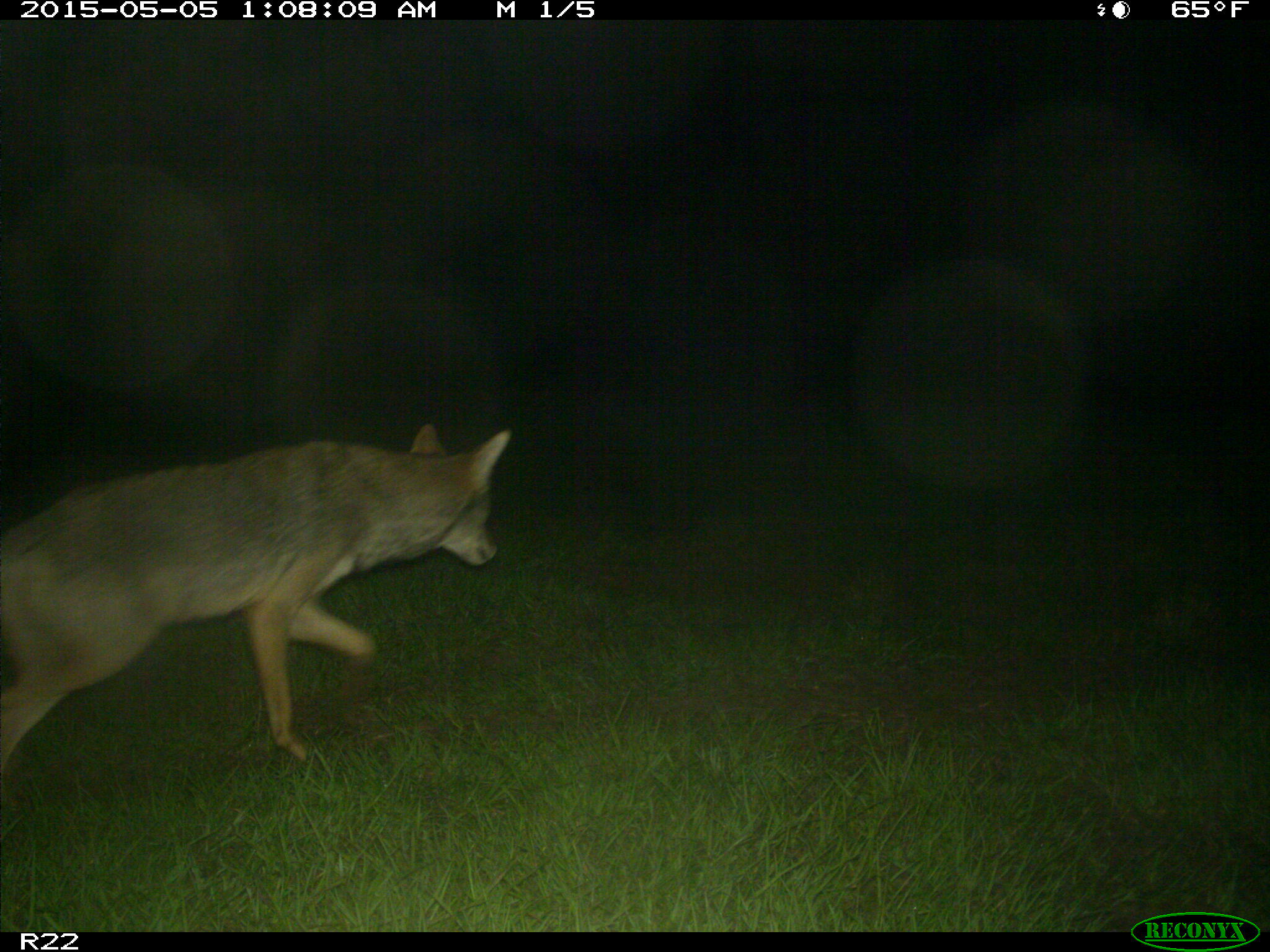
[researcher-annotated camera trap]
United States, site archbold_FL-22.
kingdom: Animalia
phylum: Chordata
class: Mammalia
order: Carnivora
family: Canidae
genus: Canis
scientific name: Canis latrans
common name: coyote